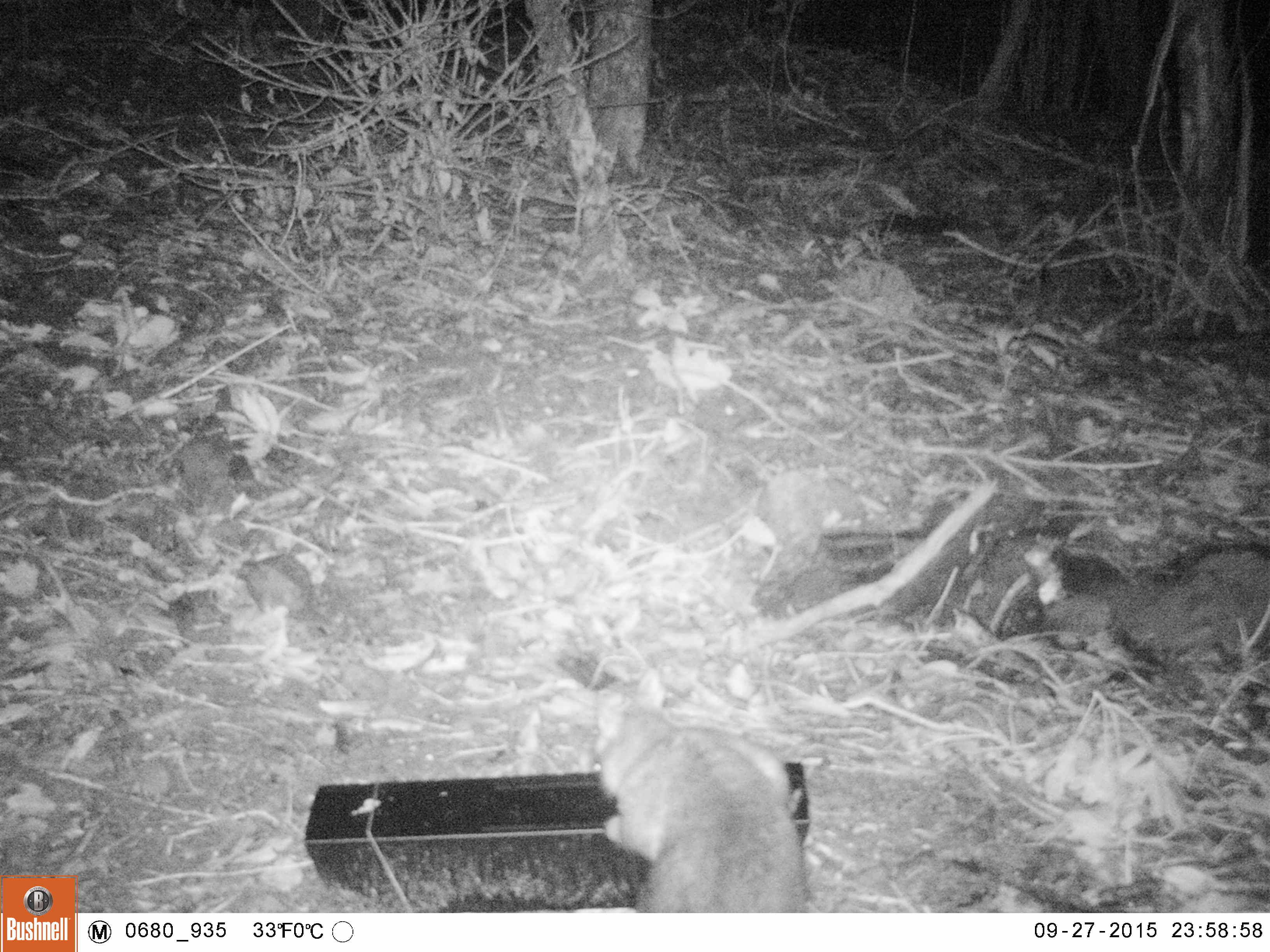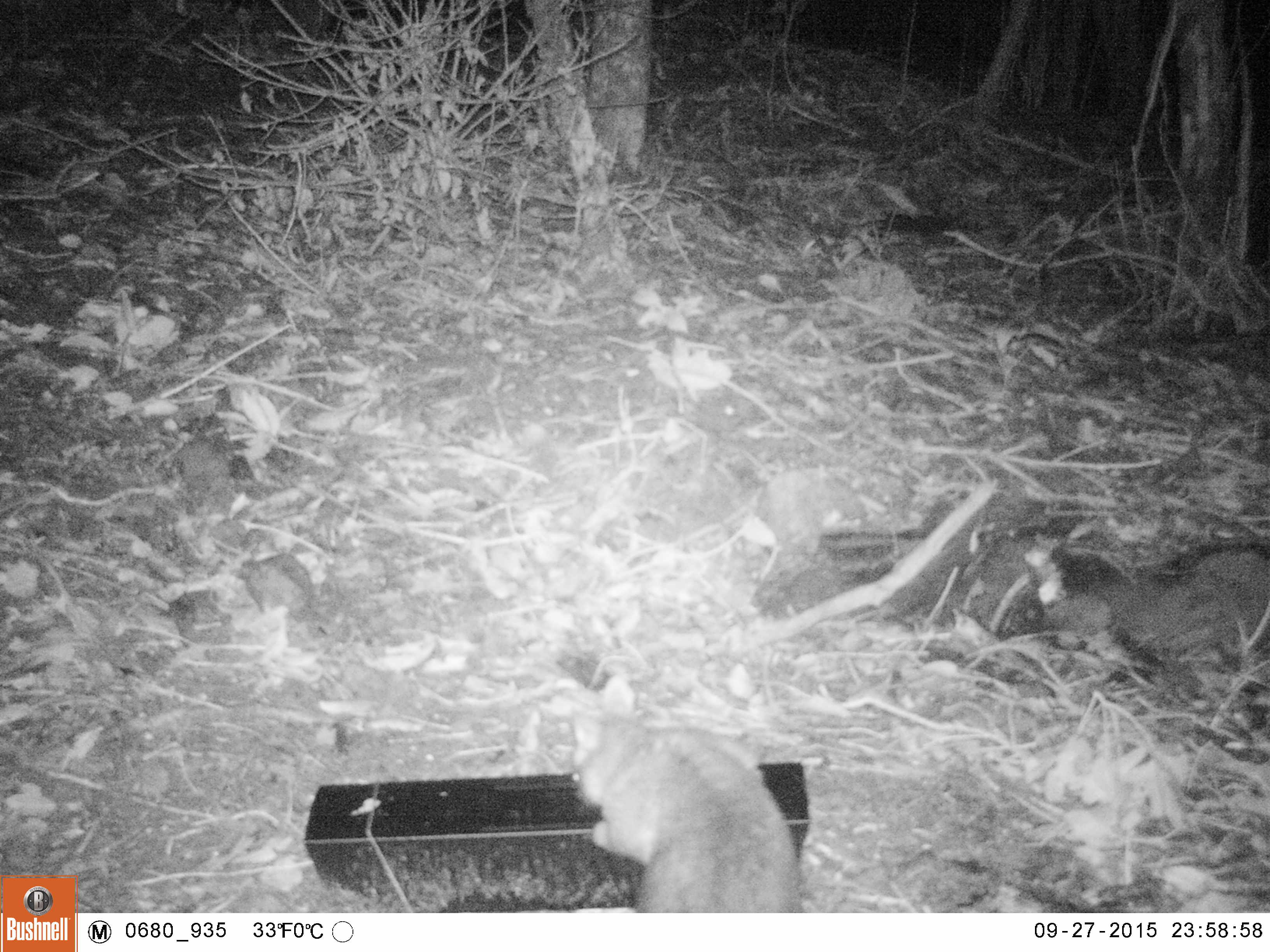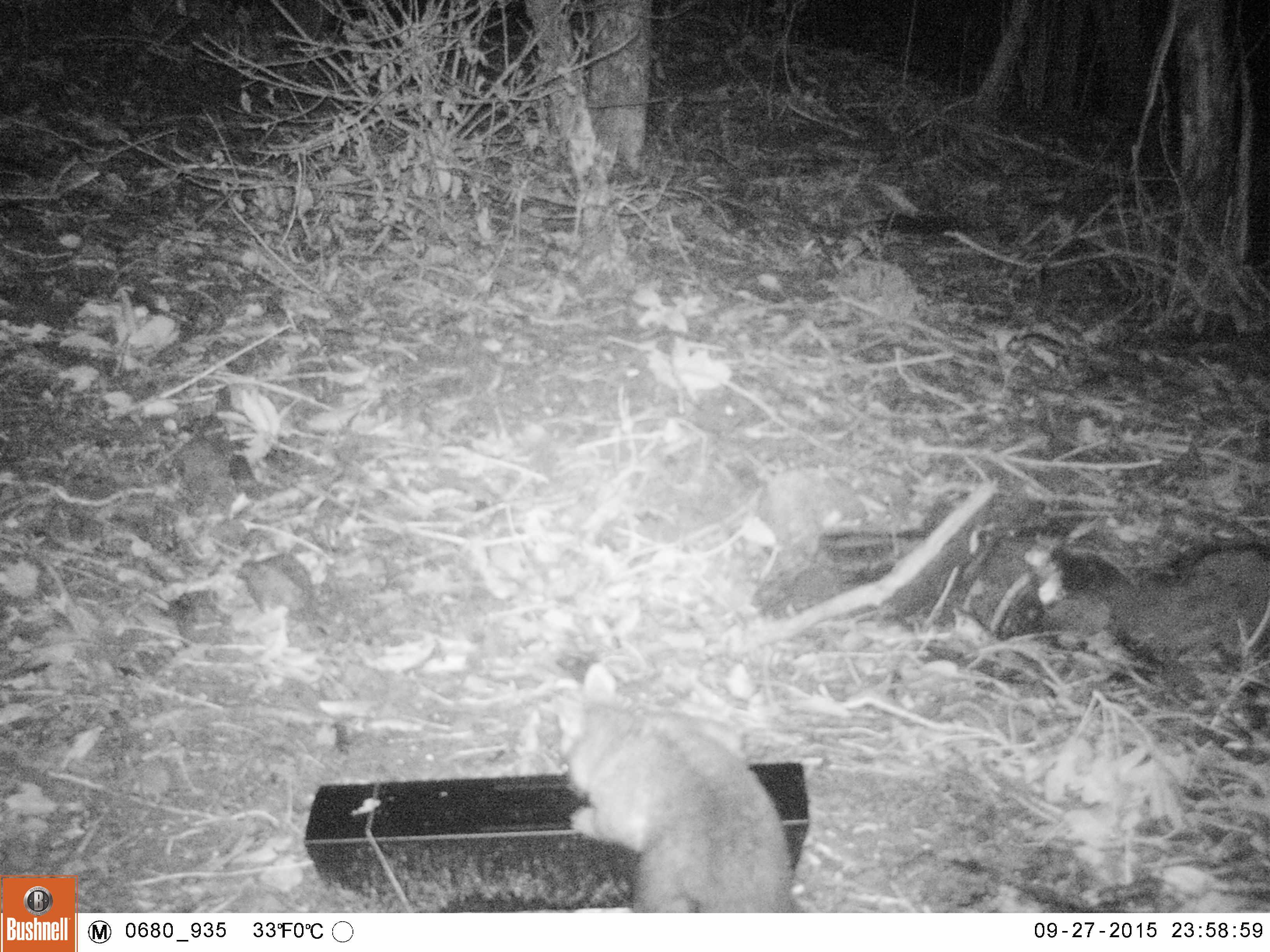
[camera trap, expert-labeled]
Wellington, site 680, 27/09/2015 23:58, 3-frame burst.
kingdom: Animalia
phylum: Chordata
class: Mammalia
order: Didelphimorphia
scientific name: Didelphimorphia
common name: possum